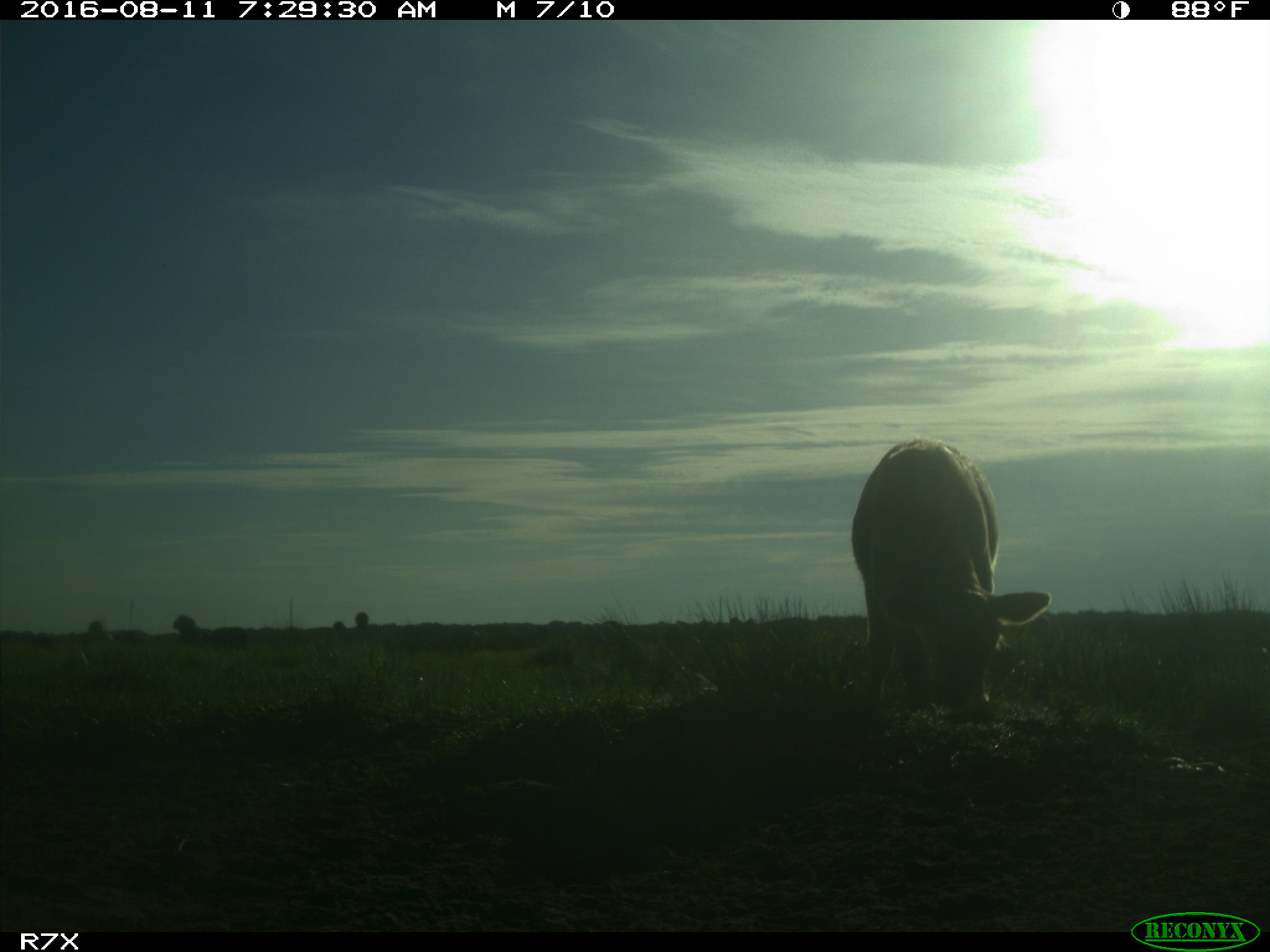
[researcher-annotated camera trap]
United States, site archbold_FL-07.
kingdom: Animalia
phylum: Chordata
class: Mammalia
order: Artiodactyla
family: Bovidae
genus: Bos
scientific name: Bos taurus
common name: domestic cow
Bos taurus (domestic cow).